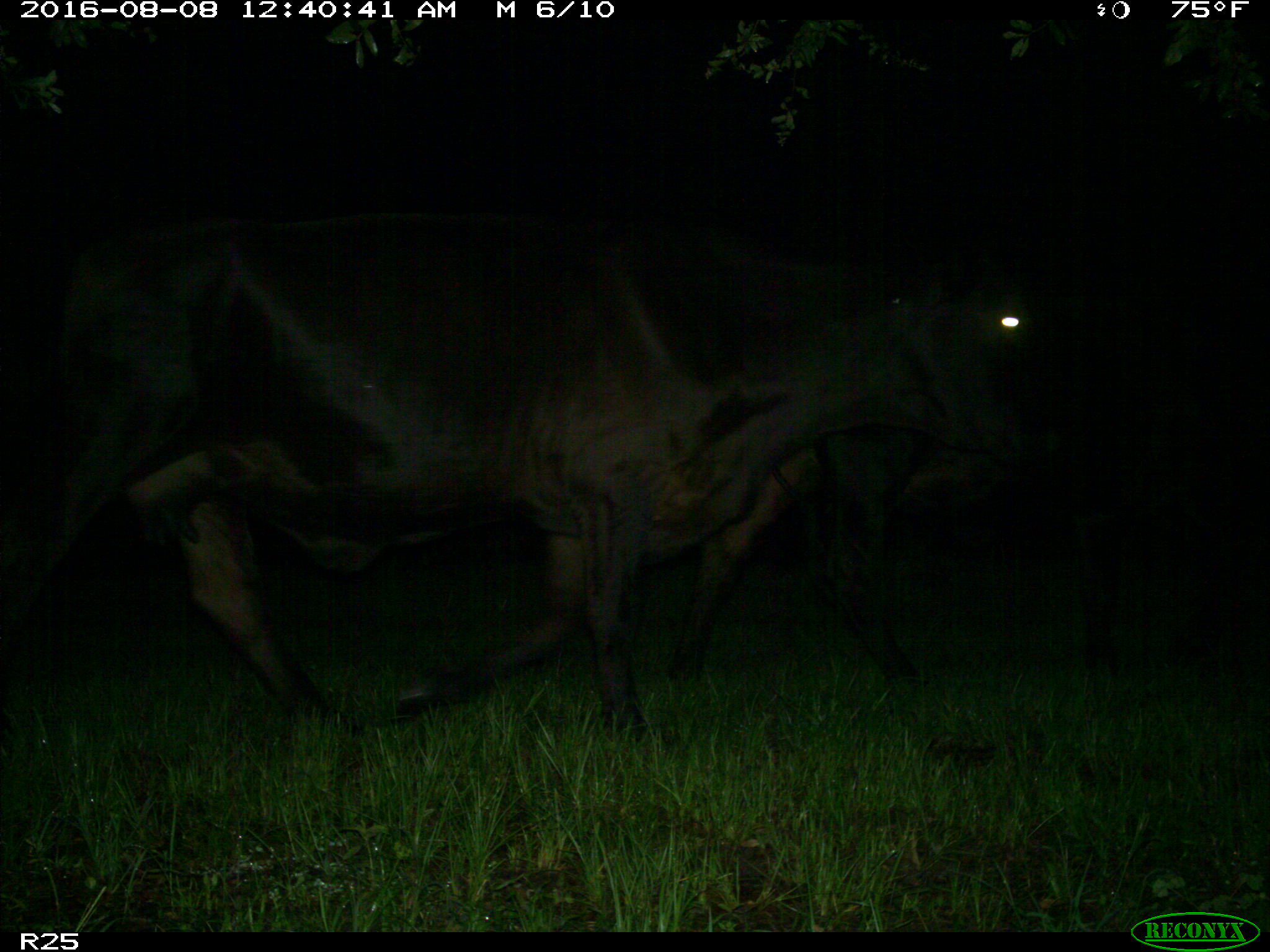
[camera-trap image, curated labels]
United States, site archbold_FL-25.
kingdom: Animalia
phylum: Chordata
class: Mammalia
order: Artiodactyla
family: Bovidae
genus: Bos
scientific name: Bos taurus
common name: domestic cow